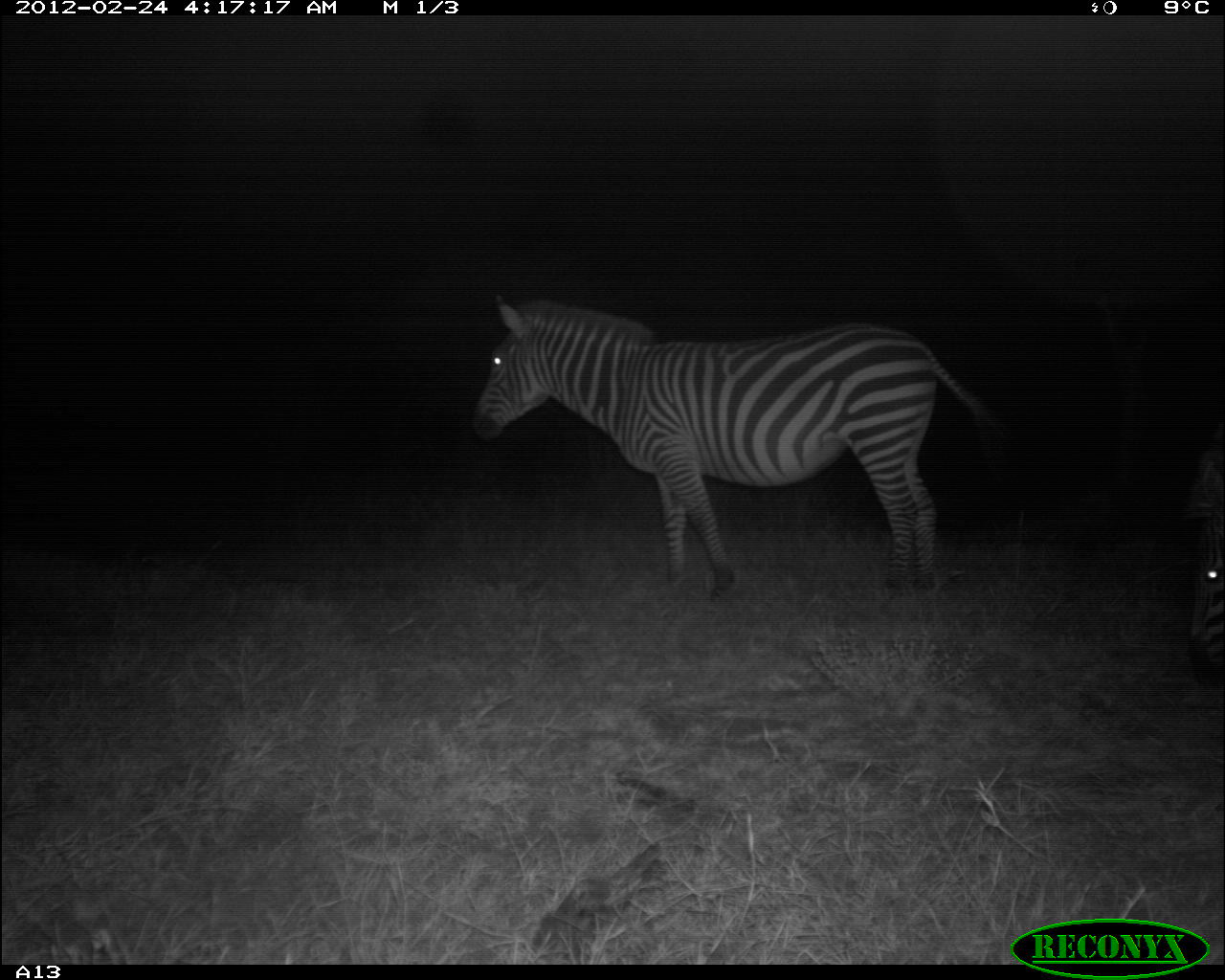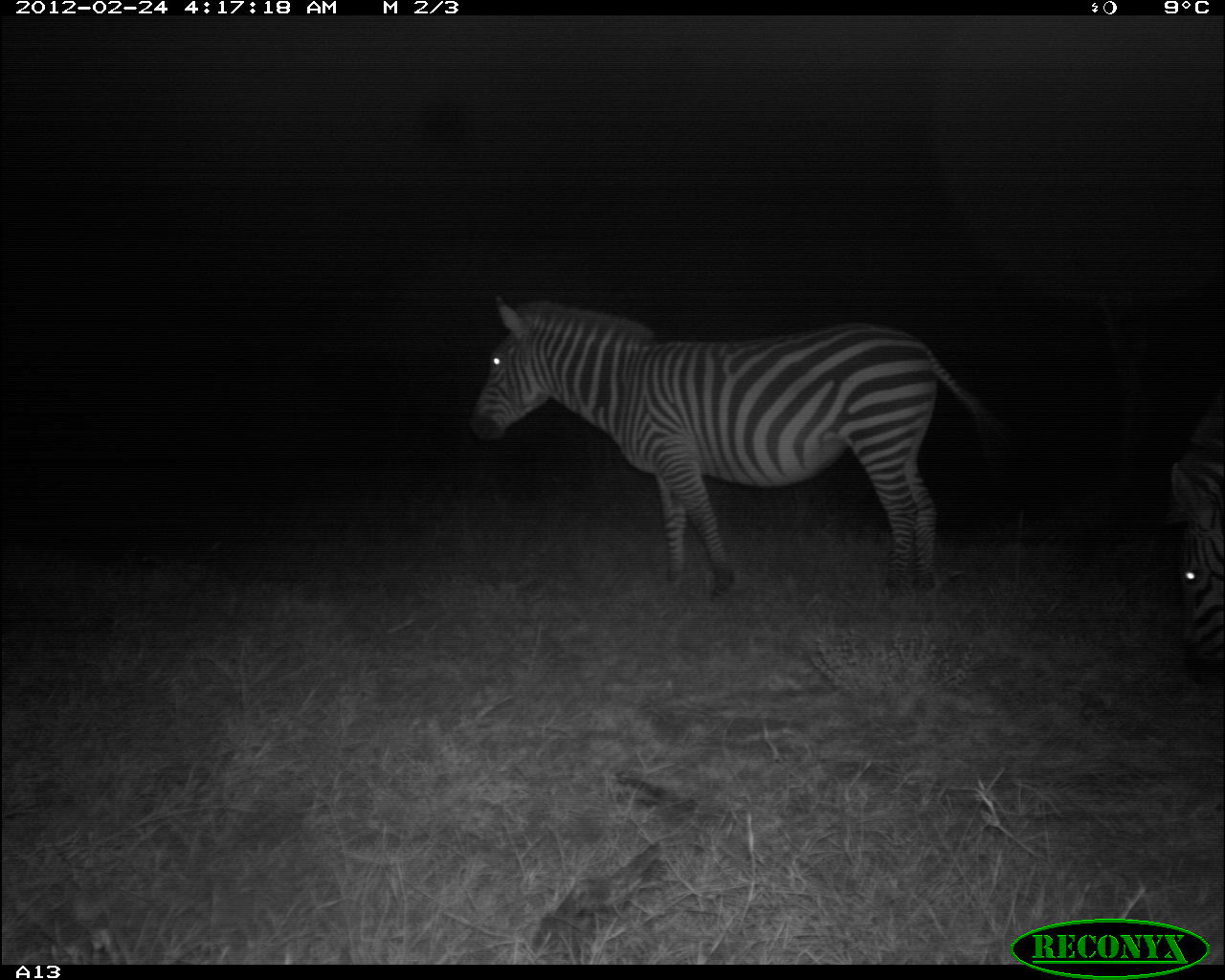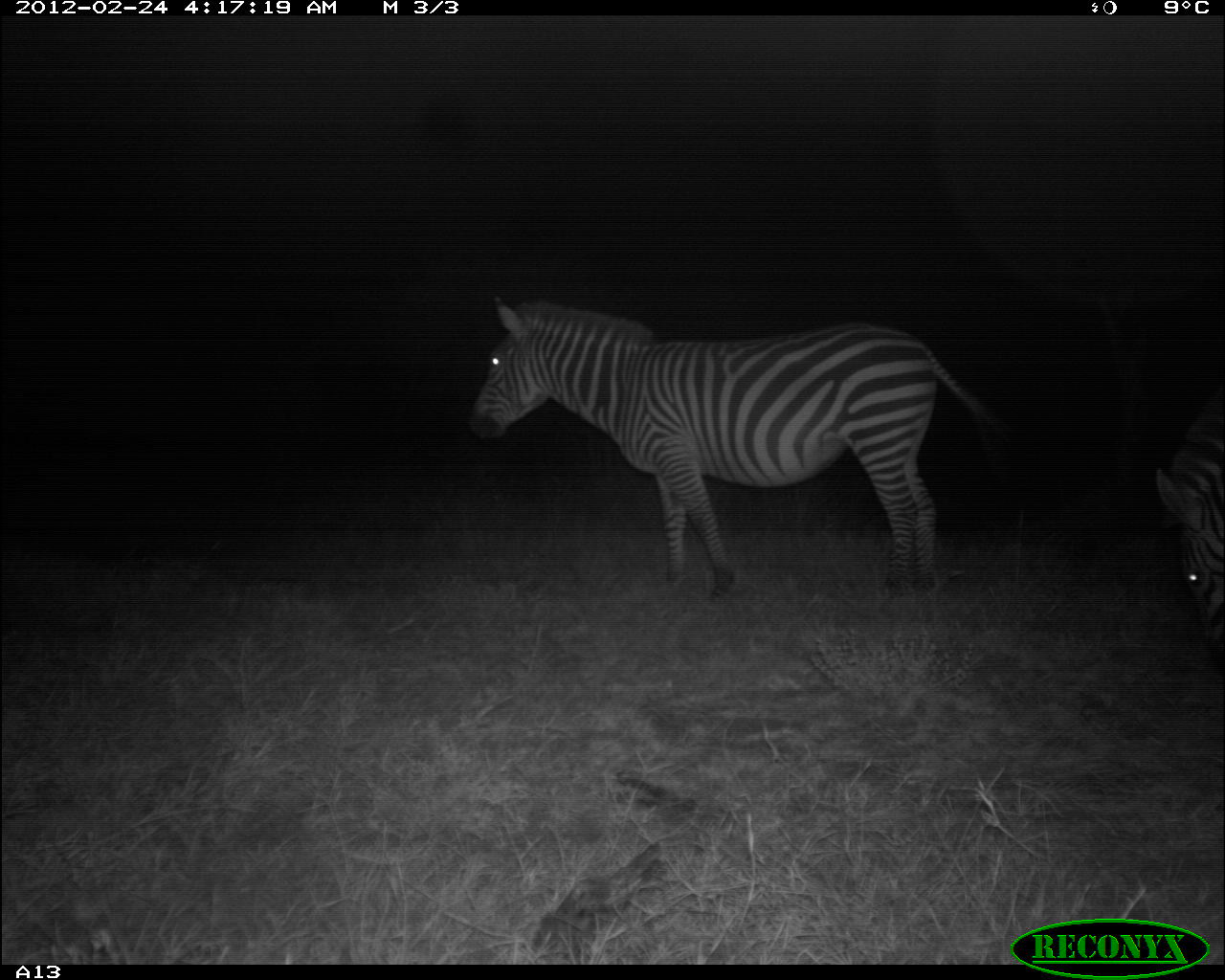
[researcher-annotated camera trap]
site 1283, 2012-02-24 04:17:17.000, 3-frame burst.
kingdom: Animalia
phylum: Chordata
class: Mammalia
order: Perissodactyla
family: Equidae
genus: Equus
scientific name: Equus quagga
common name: plains zebra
Equus quagga (plains zebra), count 2.